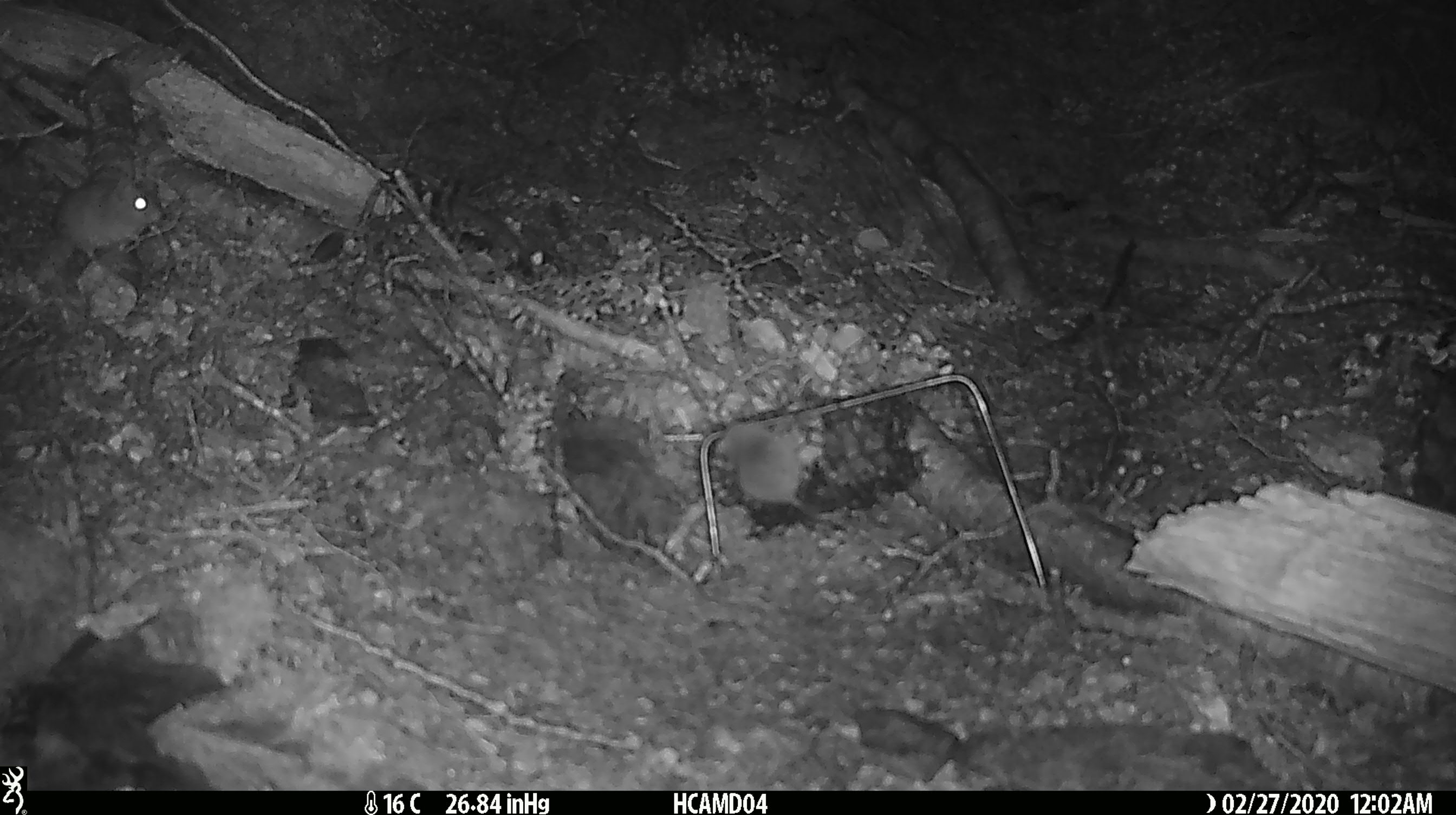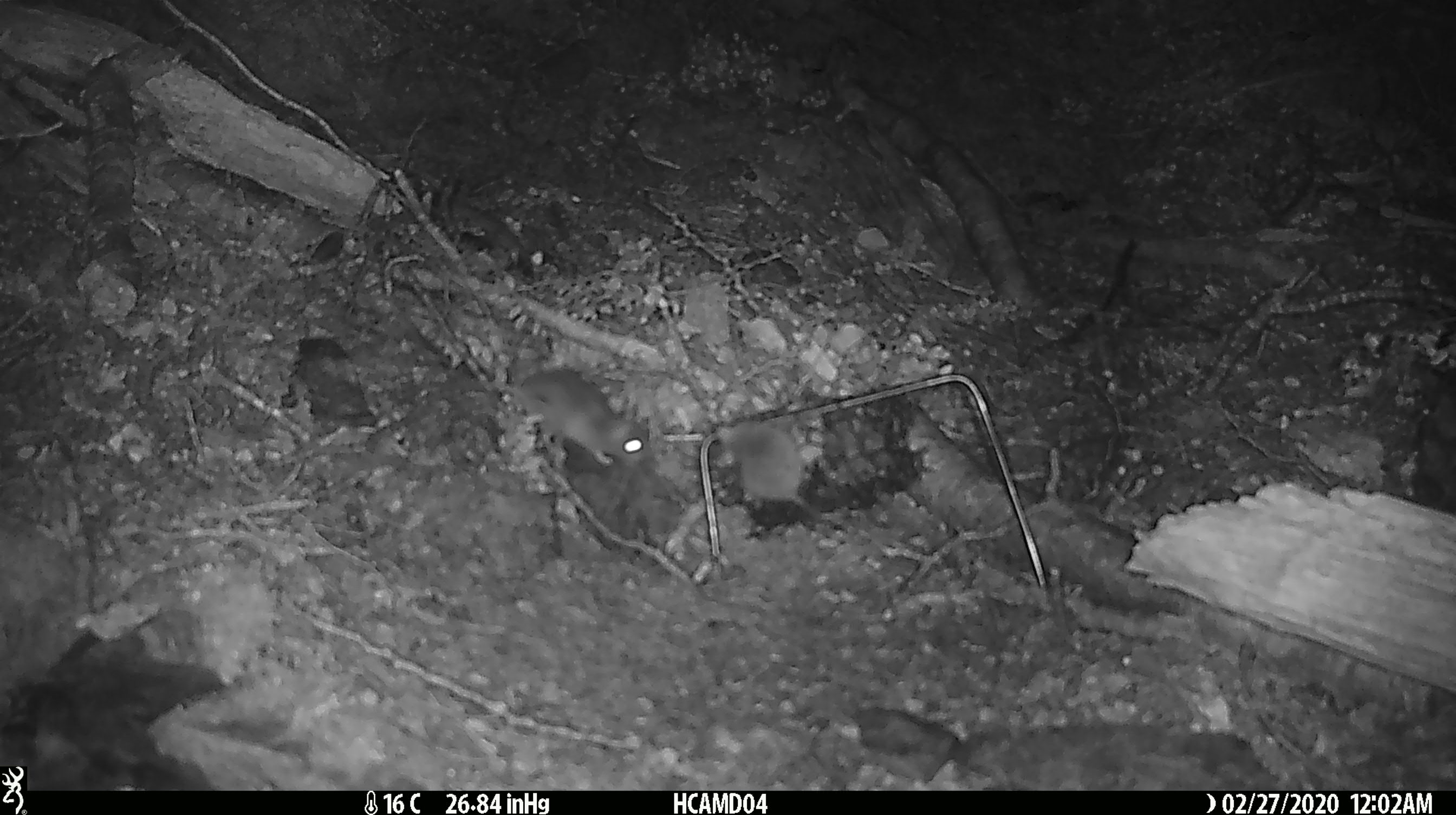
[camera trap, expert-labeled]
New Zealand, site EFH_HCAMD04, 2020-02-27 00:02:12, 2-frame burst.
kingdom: Animalia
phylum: Chordata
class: Mammalia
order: Rodentia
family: Muridae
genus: Mus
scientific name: Mus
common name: mouse